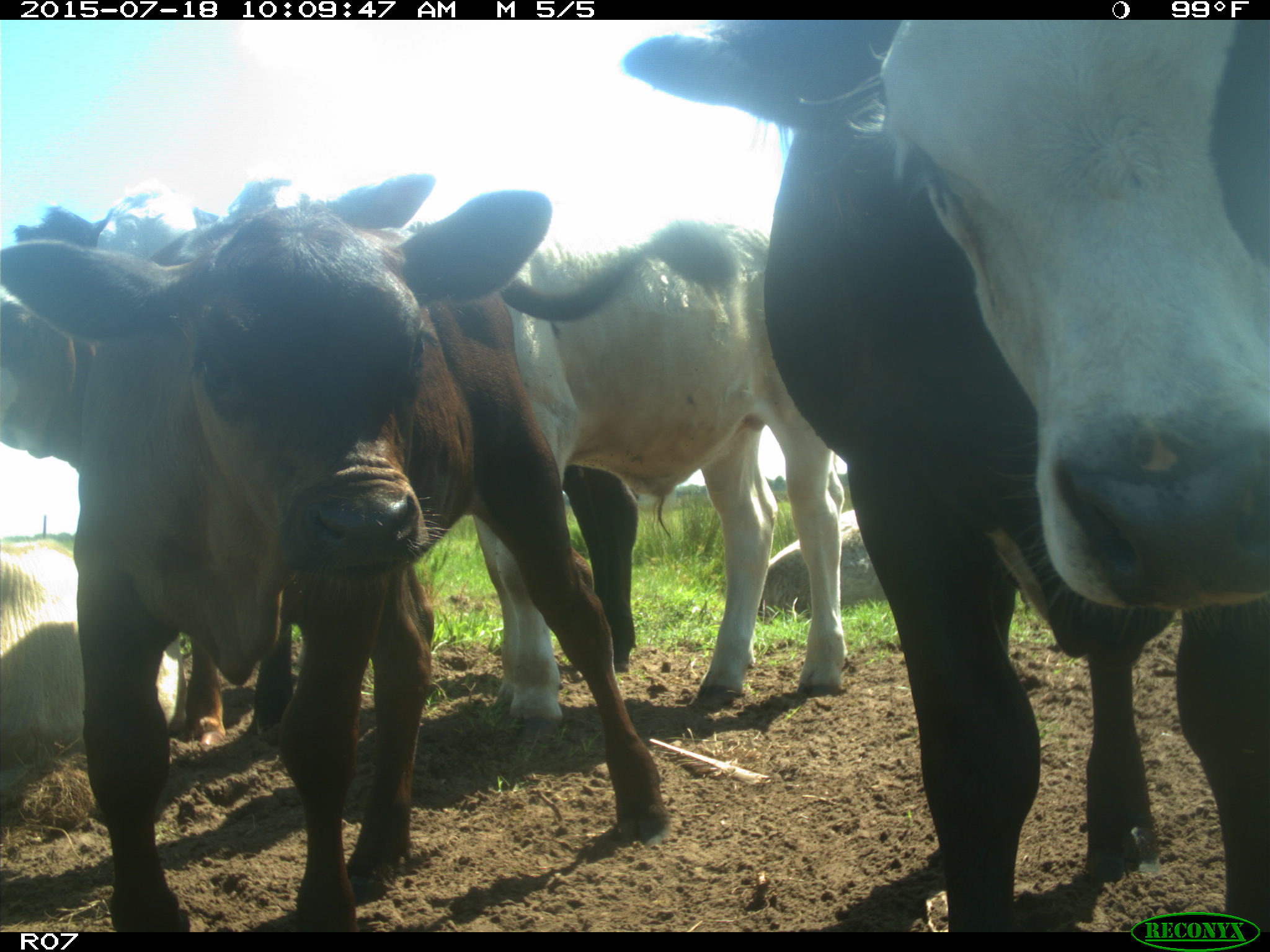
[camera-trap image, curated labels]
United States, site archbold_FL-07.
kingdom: Animalia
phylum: Chordata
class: Mammalia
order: Artiodactyla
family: Bovidae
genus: Bos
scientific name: Bos taurus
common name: domestic cow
Bos taurus (domestic cow).